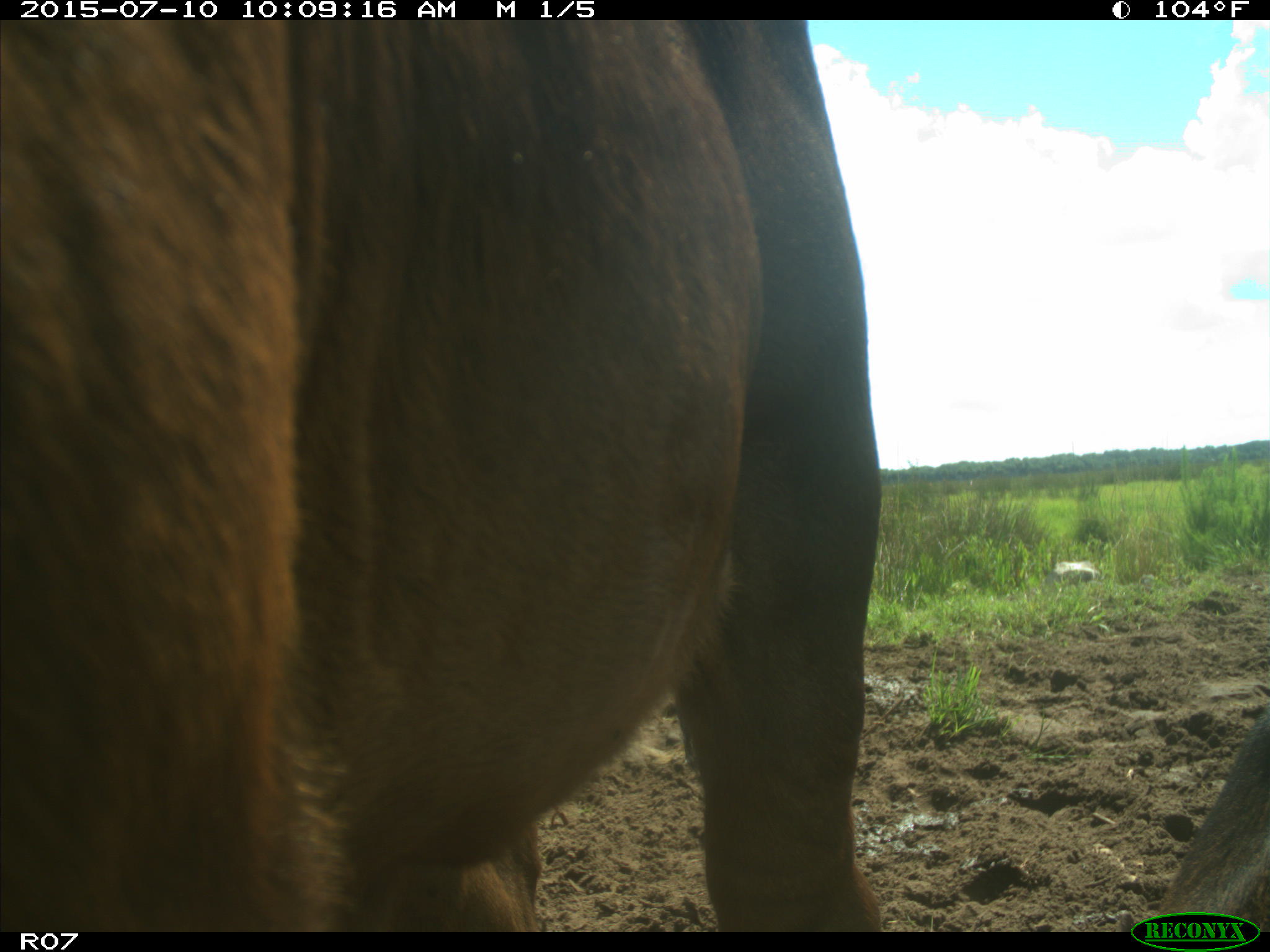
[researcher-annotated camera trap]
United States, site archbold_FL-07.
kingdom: Animalia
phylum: Chordata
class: Mammalia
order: Artiodactyla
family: Bovidae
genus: Bos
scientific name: Bos taurus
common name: domestic cow